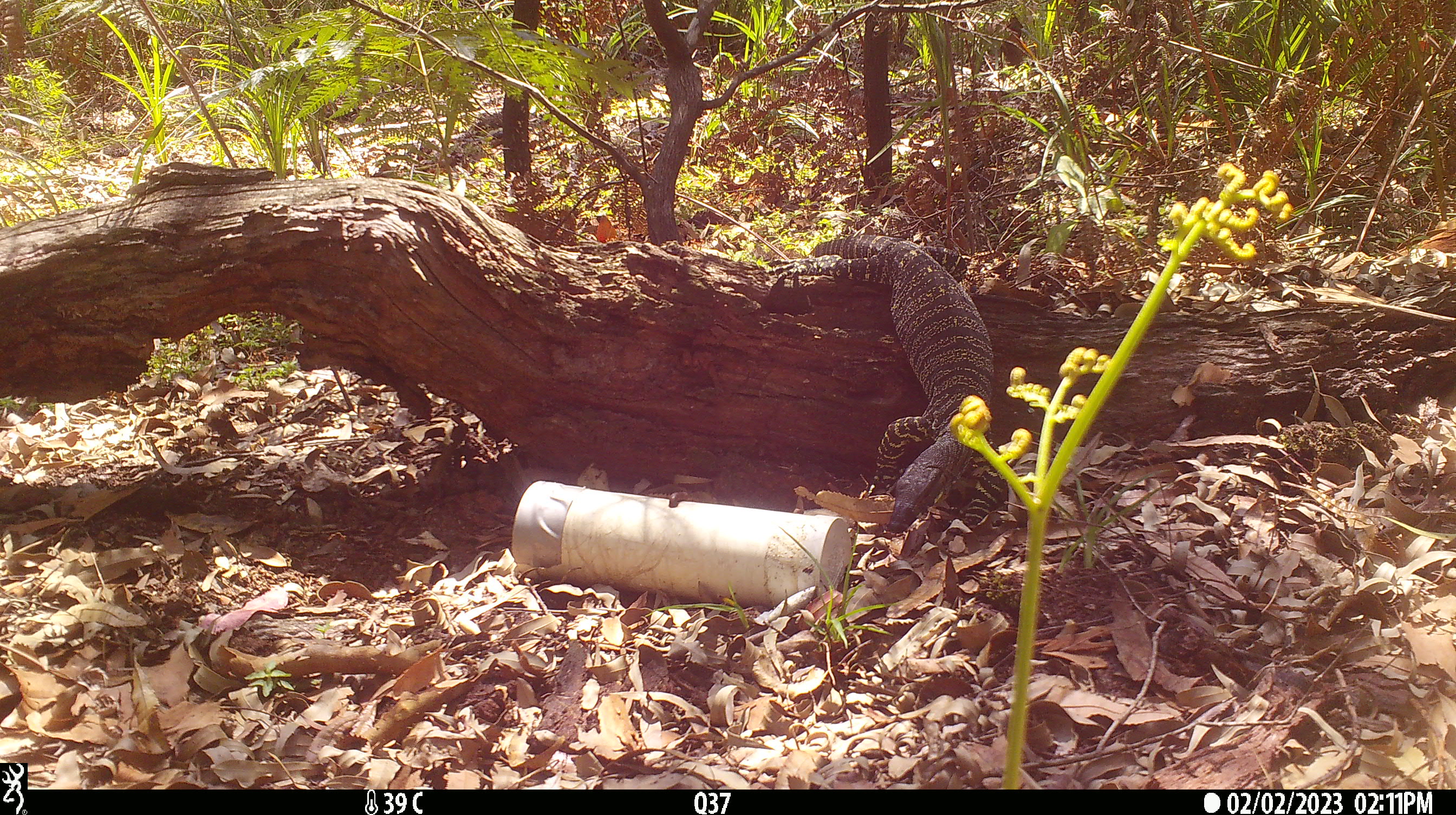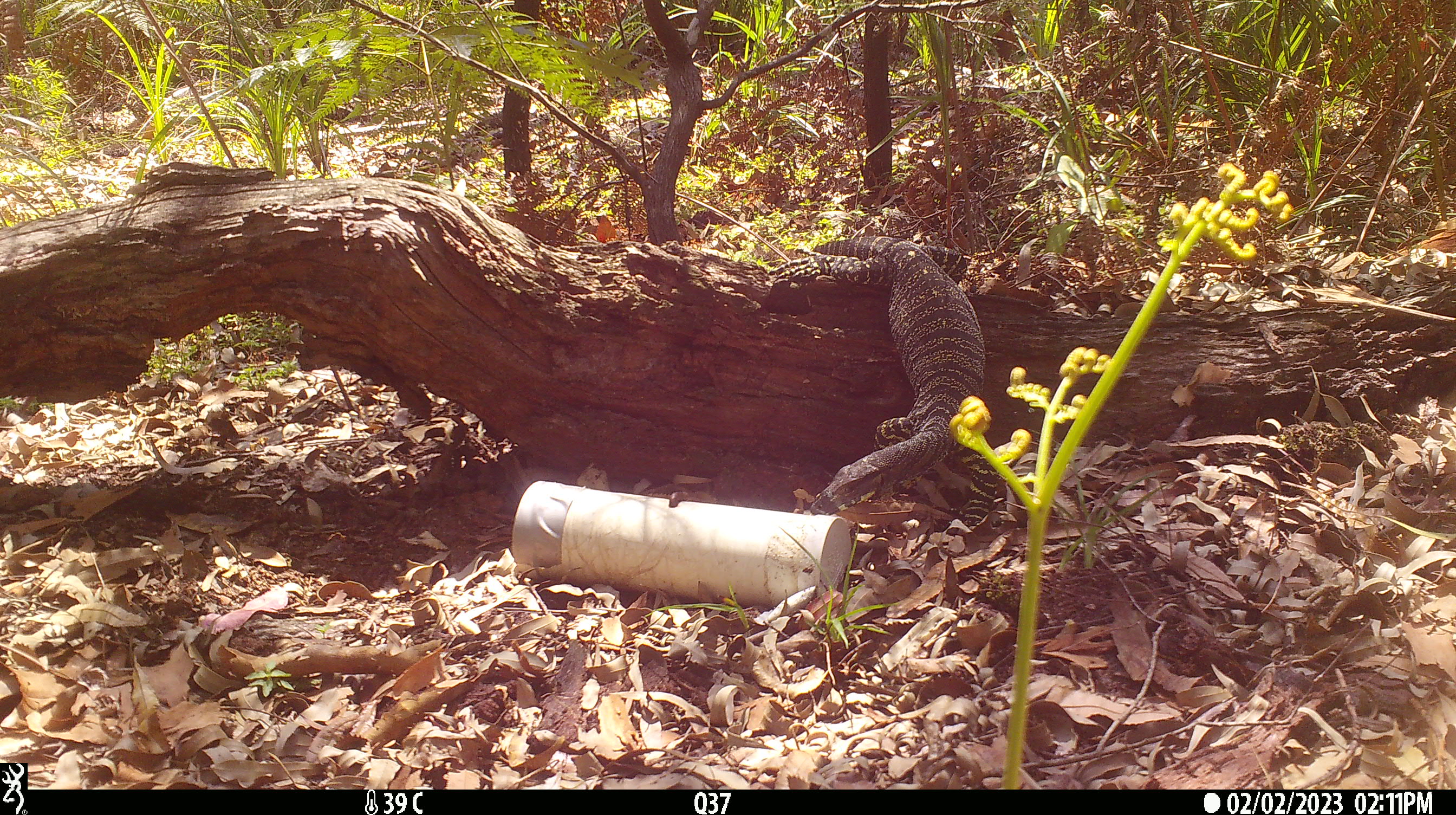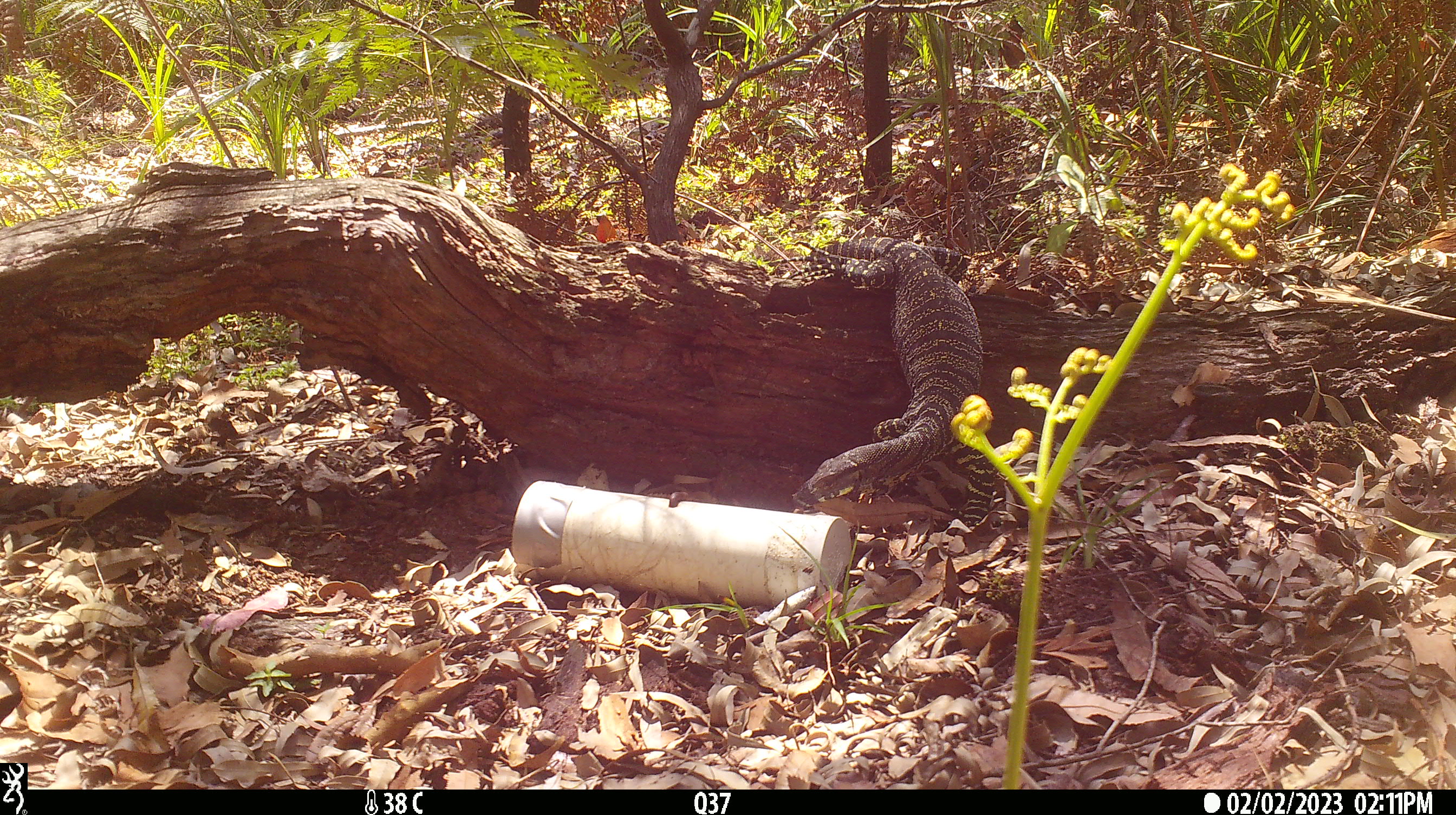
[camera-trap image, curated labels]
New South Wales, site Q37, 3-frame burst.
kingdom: Animalia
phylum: Chordata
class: Reptilia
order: Squamata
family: Varanidae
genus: Varanus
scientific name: Varanus varius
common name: lace monitor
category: goanna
Goanna (lace monitor) (Varanus varius).